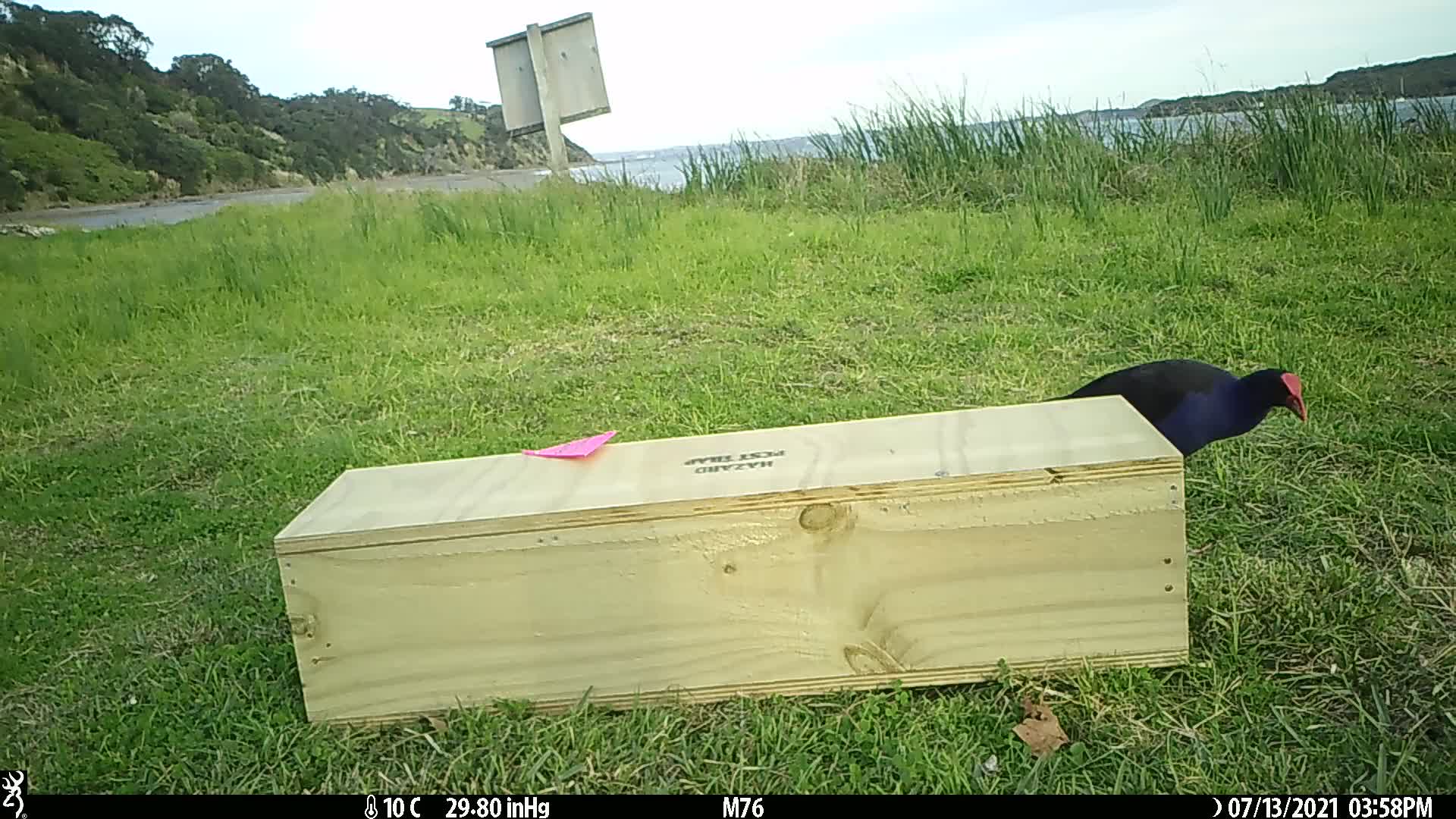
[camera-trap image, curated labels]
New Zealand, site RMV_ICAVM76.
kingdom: Animalia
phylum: Chordata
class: Aves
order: Gruiformes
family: Rallidae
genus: Porphyrio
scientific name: Porphyrio melanotus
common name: australasian swamphen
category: pukeko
Pukeko (australasian swamphen) (Porphyrio melanotus).